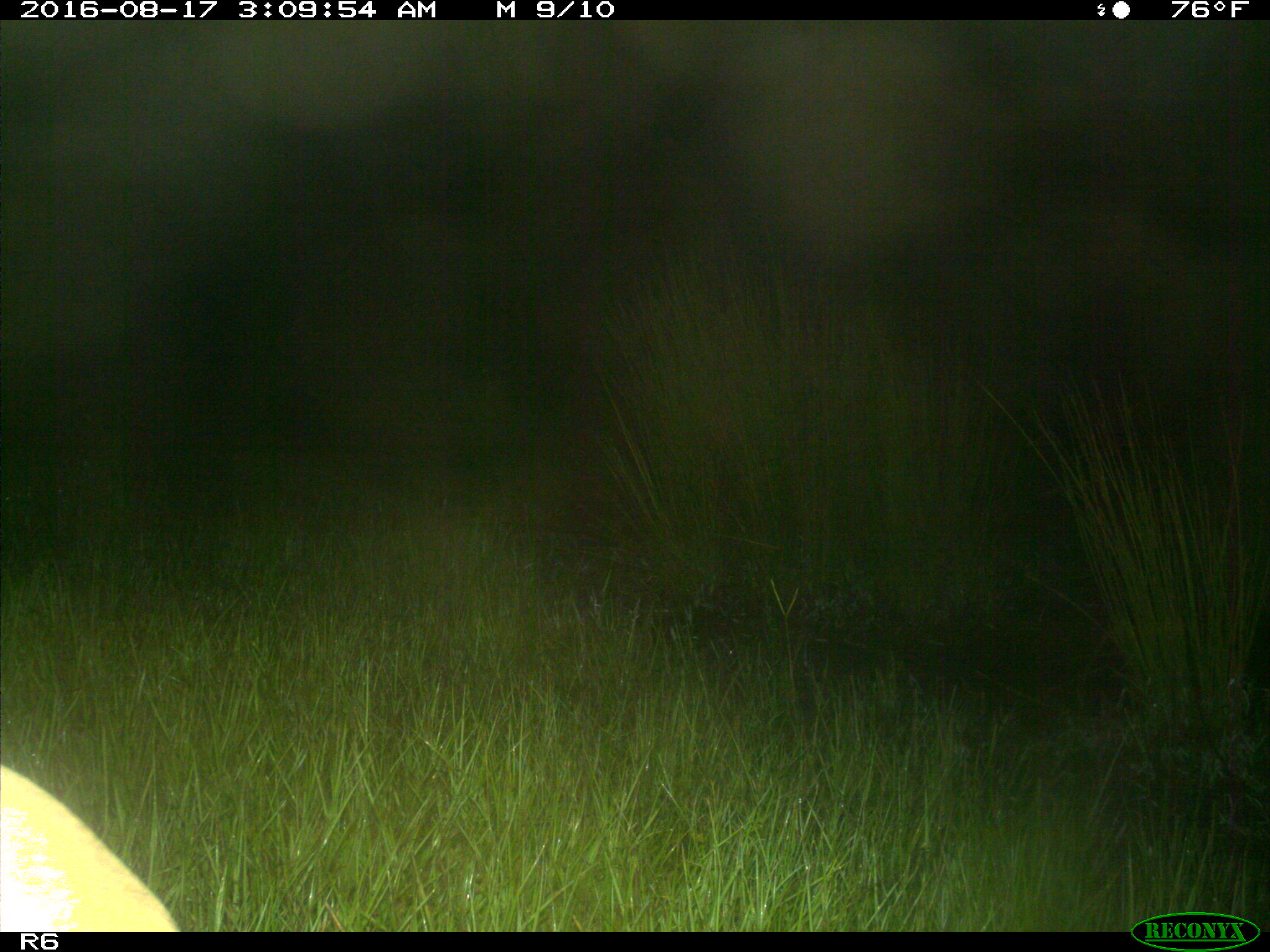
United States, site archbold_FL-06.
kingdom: Animalia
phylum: Chordata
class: Mammalia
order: Artiodactyla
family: Bovidae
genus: Bos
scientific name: Bos taurus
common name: domestic cow